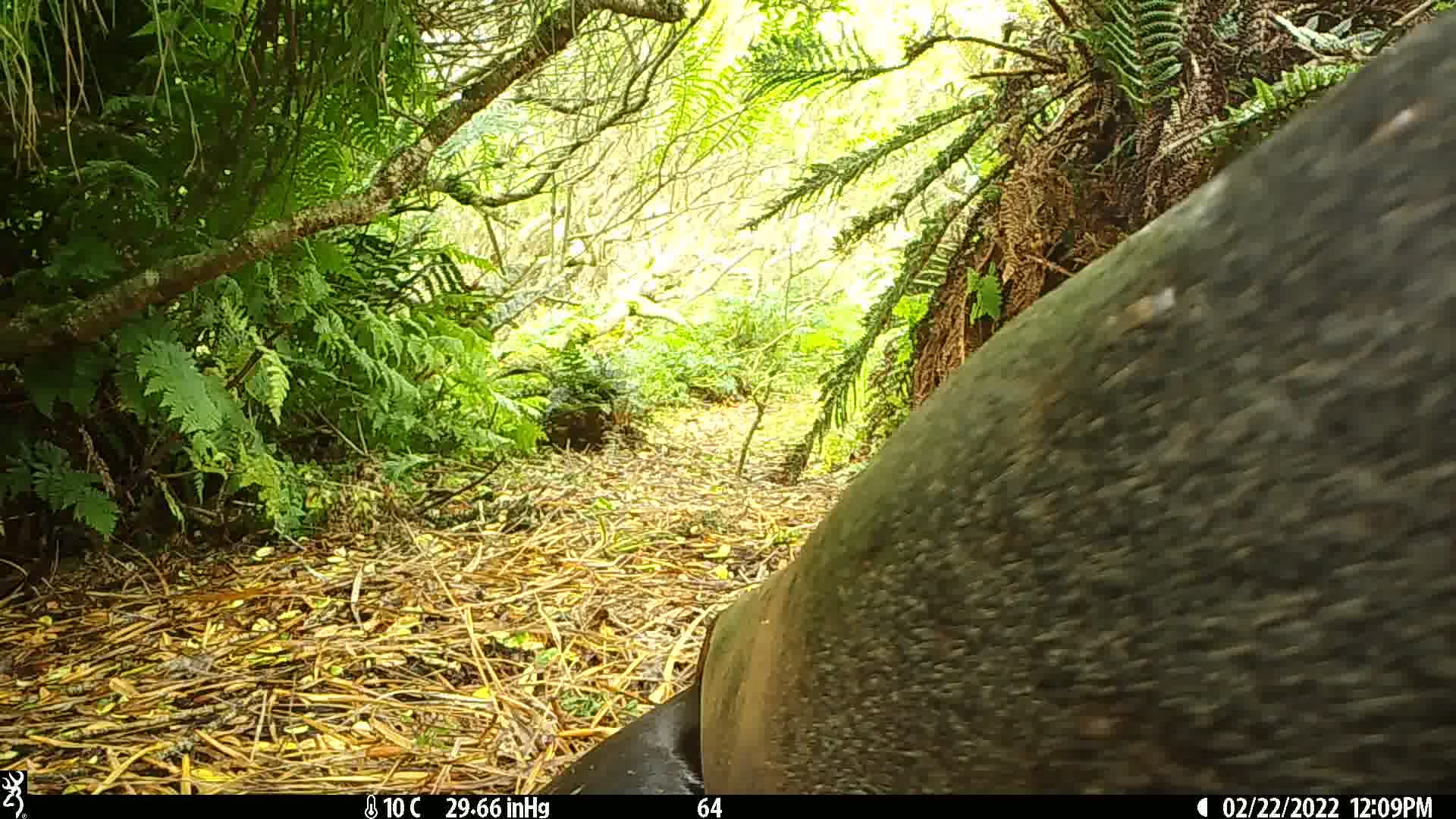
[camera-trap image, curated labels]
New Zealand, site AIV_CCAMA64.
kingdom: Animalia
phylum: Chordata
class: Mammalia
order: Carnivora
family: Otariidae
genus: Phocarctos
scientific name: Phocarctos hookeri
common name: new zealand sea lion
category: sealion